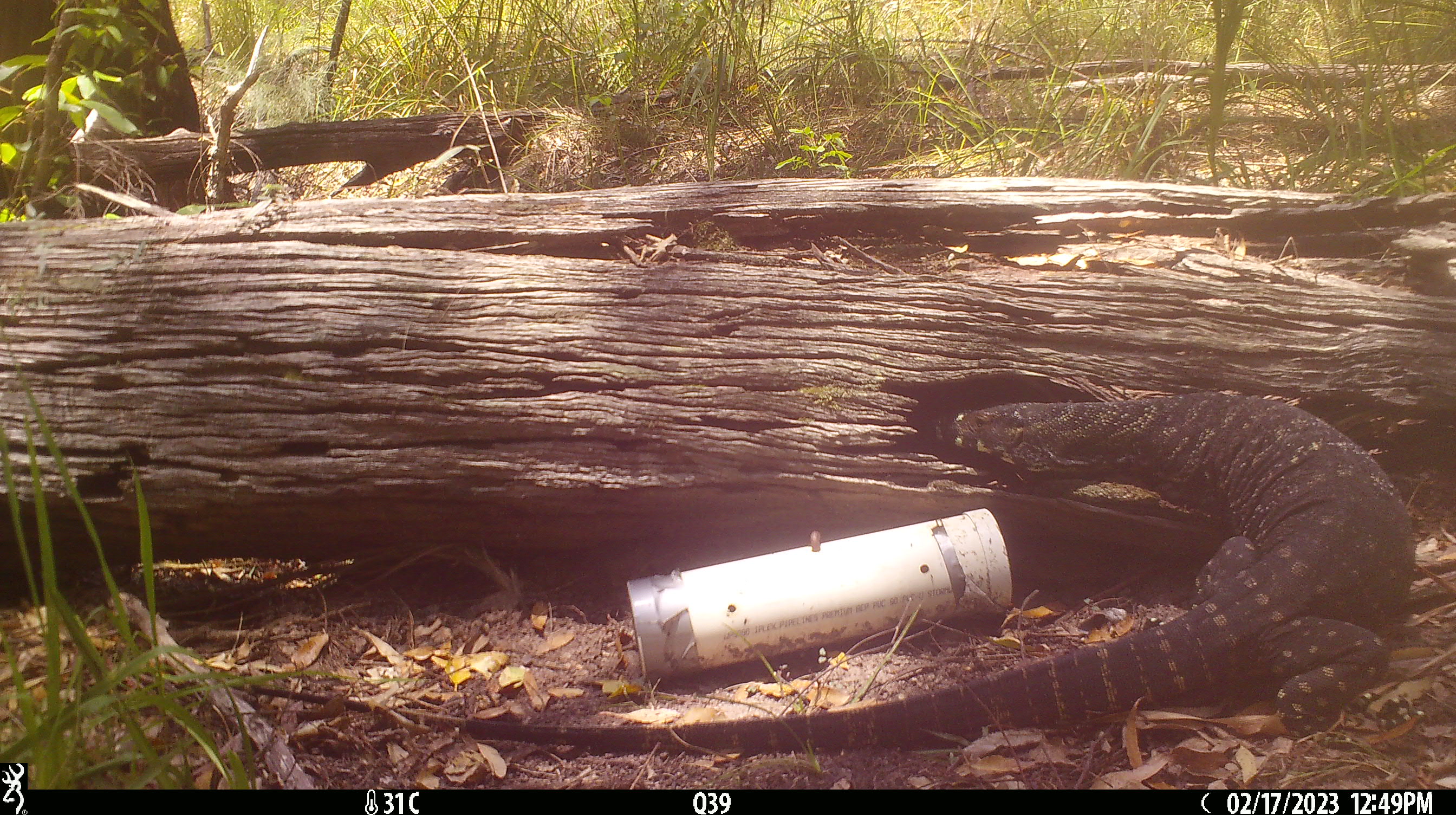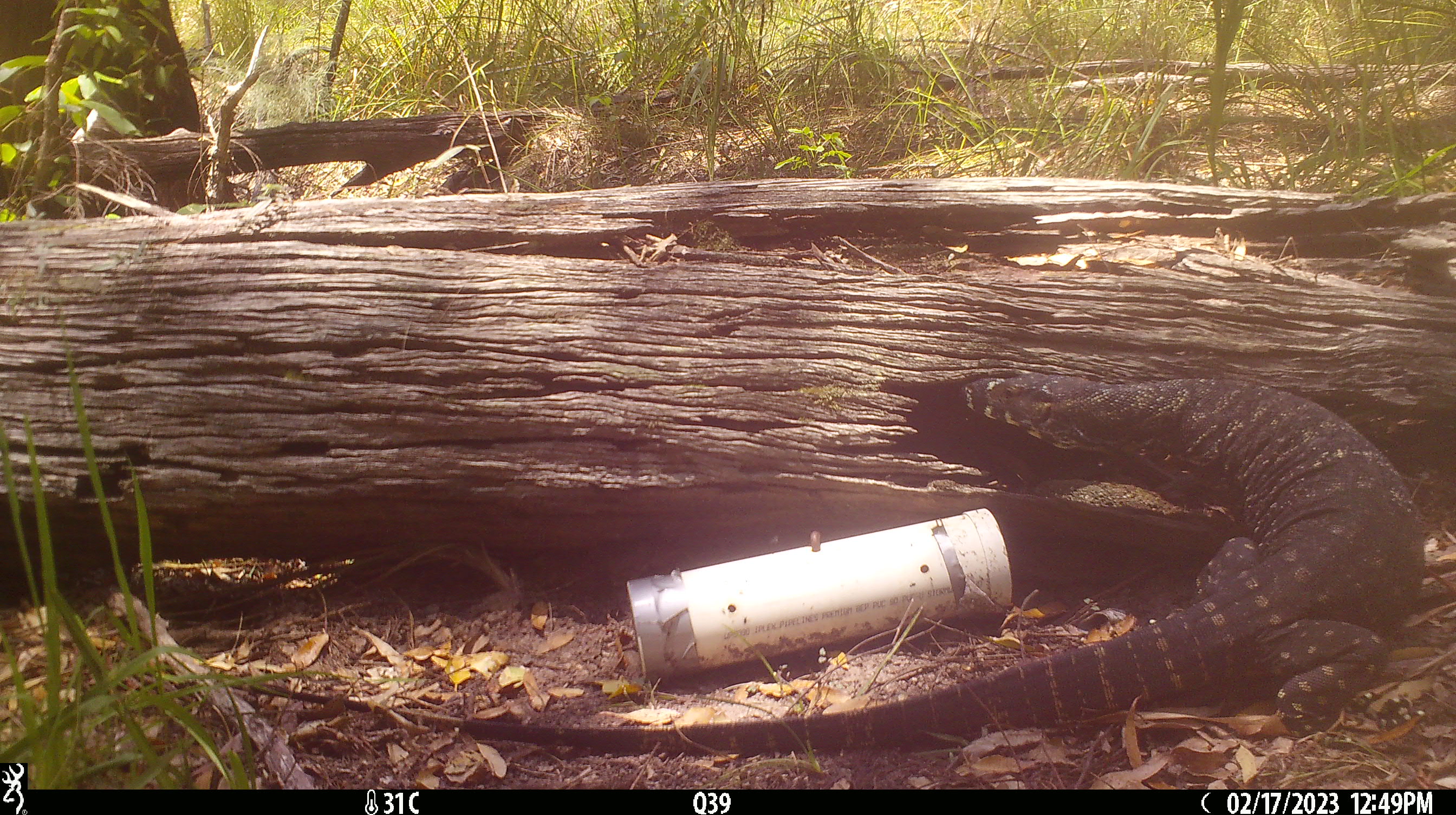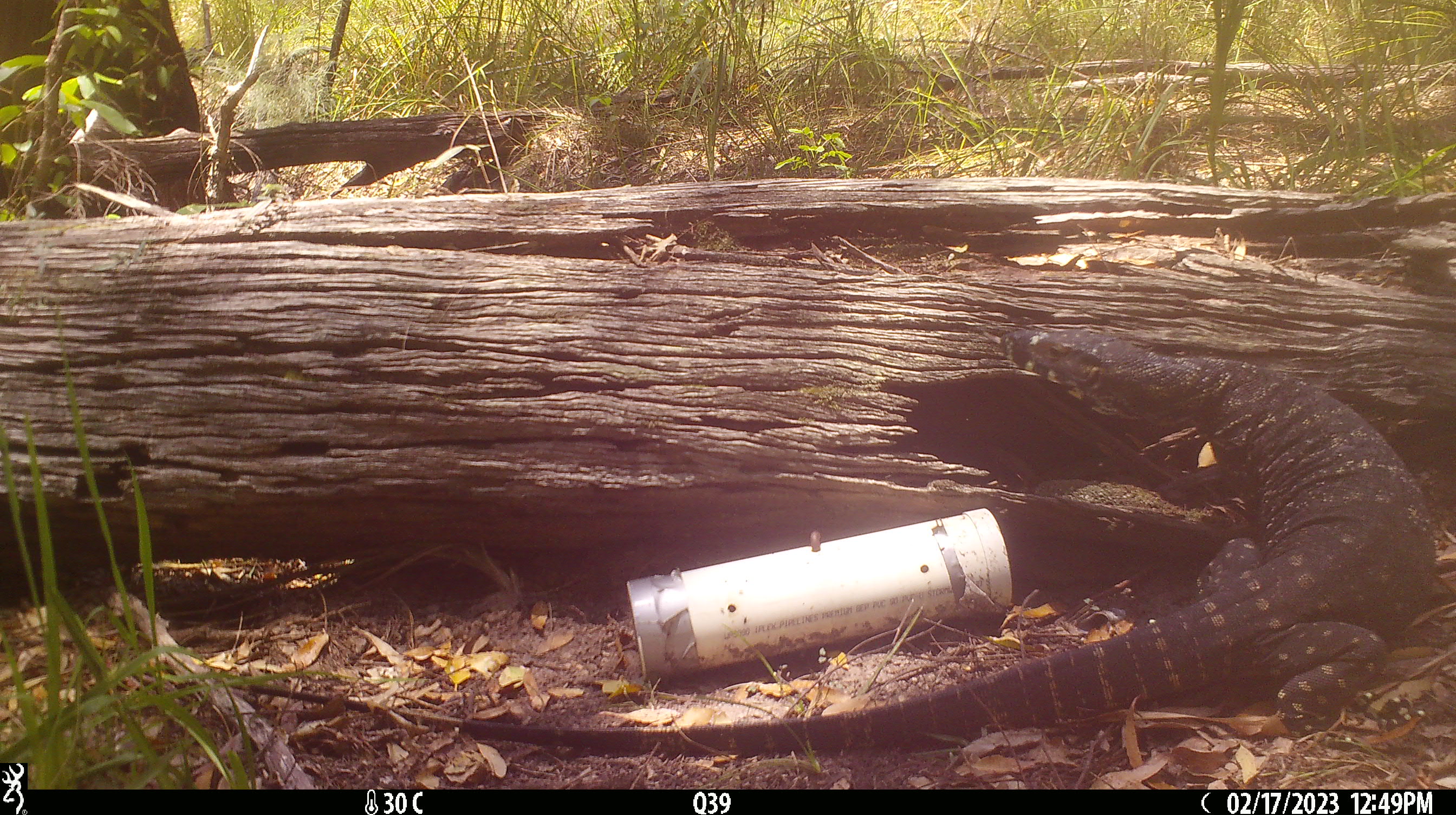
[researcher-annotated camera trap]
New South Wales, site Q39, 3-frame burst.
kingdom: Animalia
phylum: Chordata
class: Reptilia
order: Squamata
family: Varanidae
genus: Varanus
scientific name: Varanus varius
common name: lace monitor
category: goanna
Goanna (lace monitor) (Varanus varius).